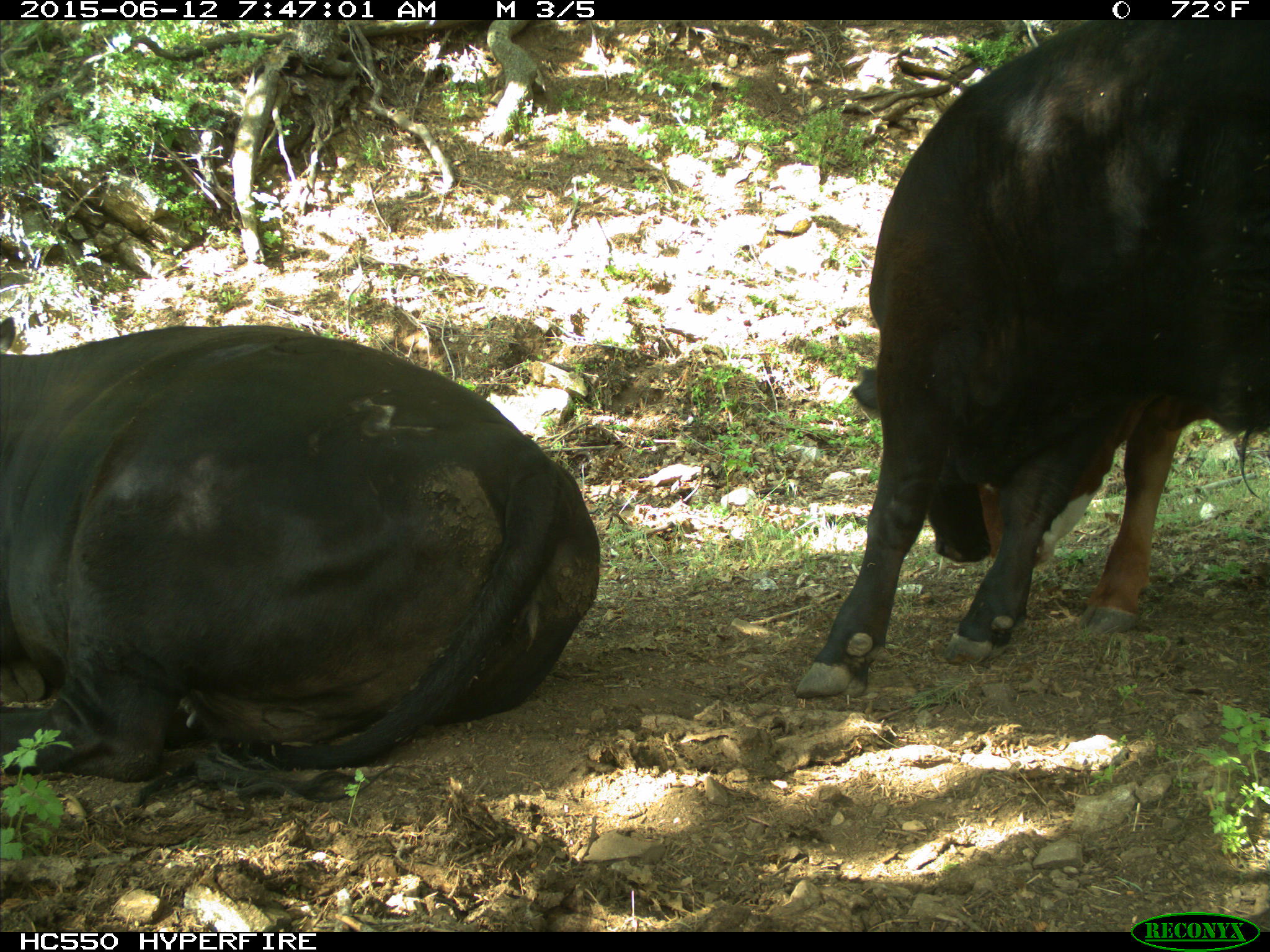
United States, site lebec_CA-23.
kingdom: Animalia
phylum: Chordata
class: Mammalia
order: Artiodactyla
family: Bovidae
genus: Bos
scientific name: Bos taurus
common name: domestic cow